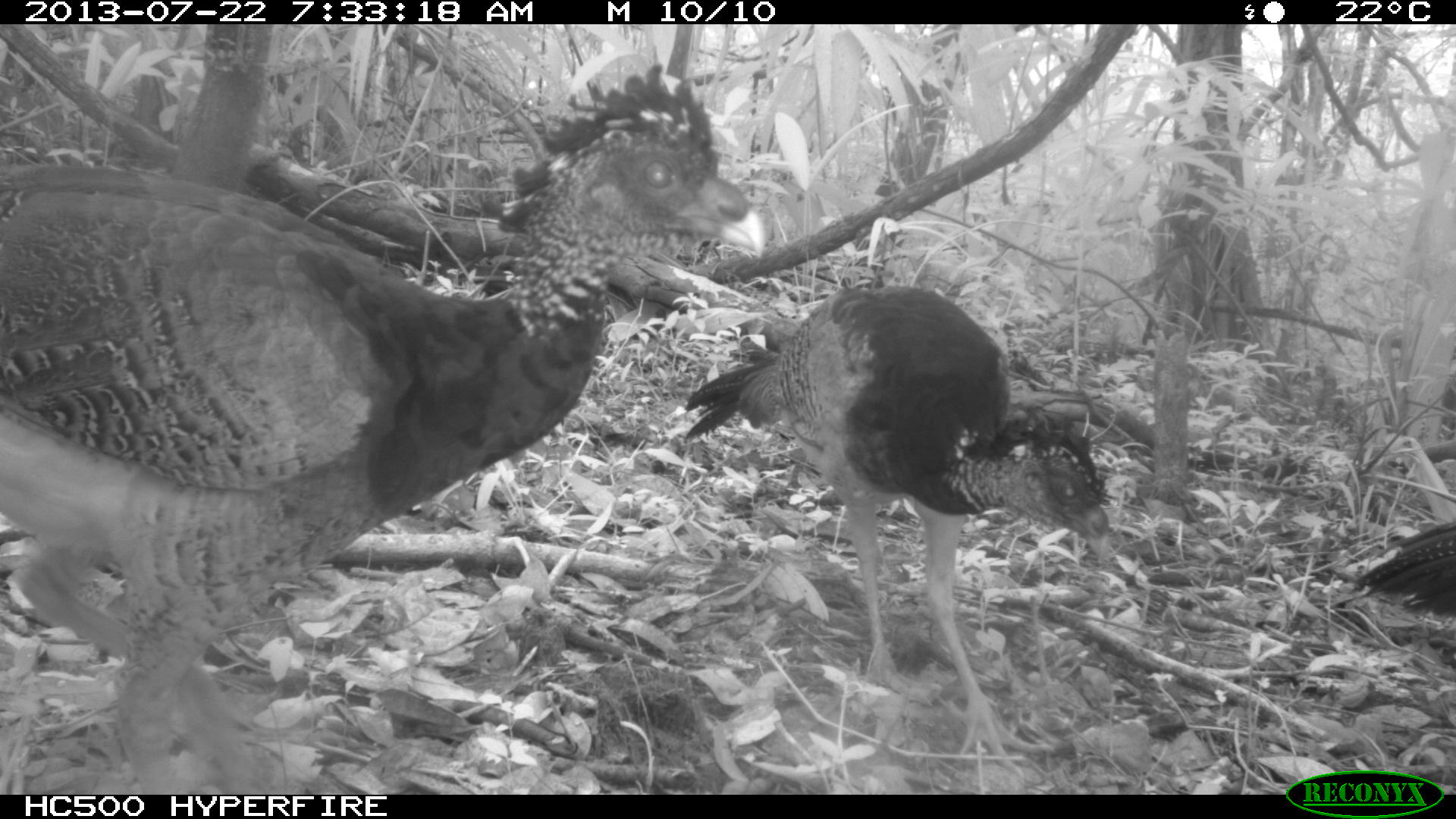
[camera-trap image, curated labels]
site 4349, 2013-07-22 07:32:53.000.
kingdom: Animalia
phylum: Chordata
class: Aves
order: Galliformes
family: Cracidae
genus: Crax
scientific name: Crax rubra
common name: great curassow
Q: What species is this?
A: Crax rubra (great curassow).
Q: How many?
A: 3.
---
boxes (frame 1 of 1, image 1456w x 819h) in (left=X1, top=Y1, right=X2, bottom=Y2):
crax rubra: (left=0, top=64, right=766, bottom=795); (left=684, top=284, right=1110, bottom=772); (left=1353, top=522, right=1456, bottom=620)